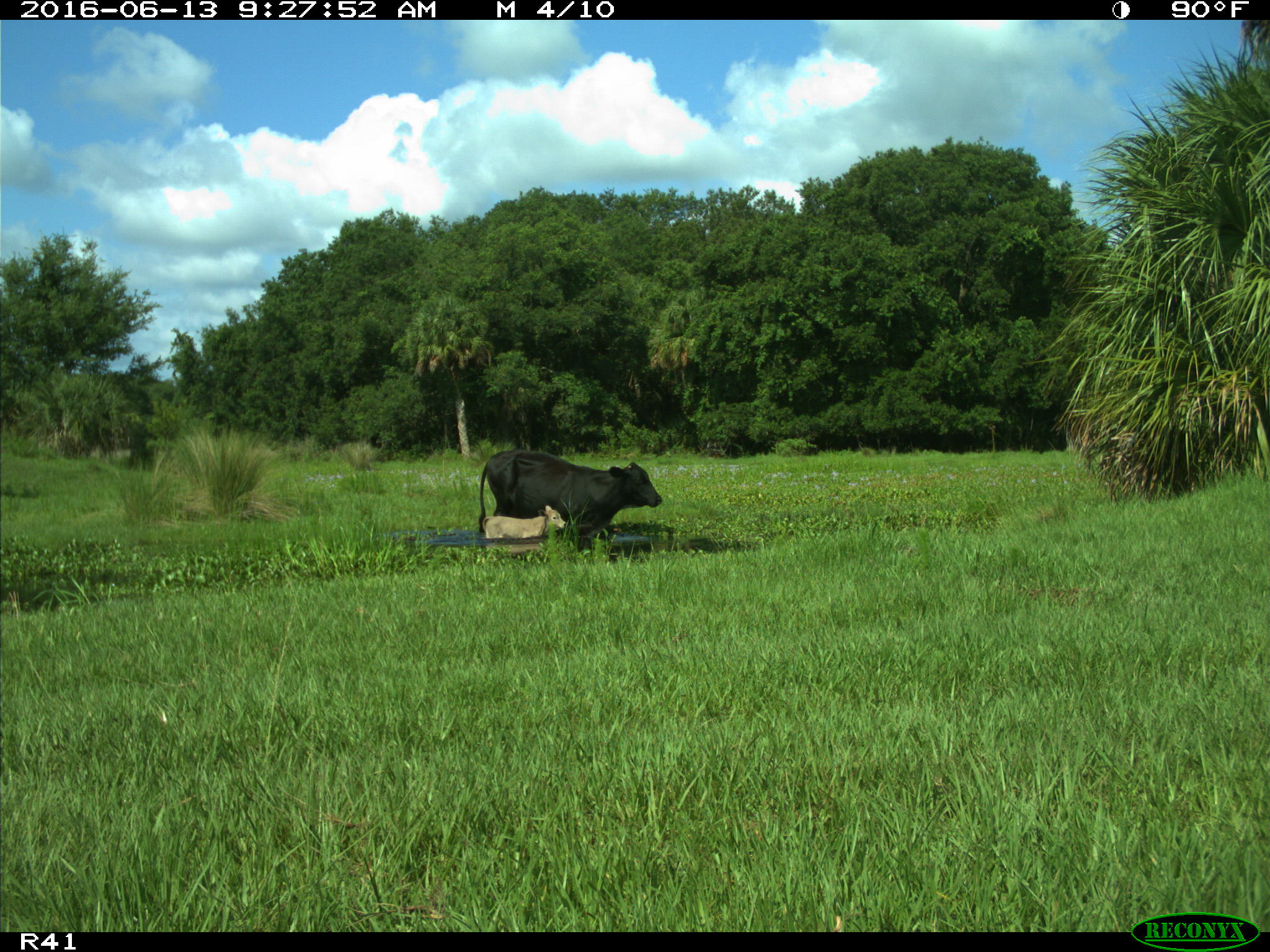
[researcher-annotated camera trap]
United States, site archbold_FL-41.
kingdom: Animalia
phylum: Chordata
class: Mammalia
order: Artiodactyla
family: Bovidae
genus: Bos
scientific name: Bos taurus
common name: domestic cow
Bos taurus (domestic cow).